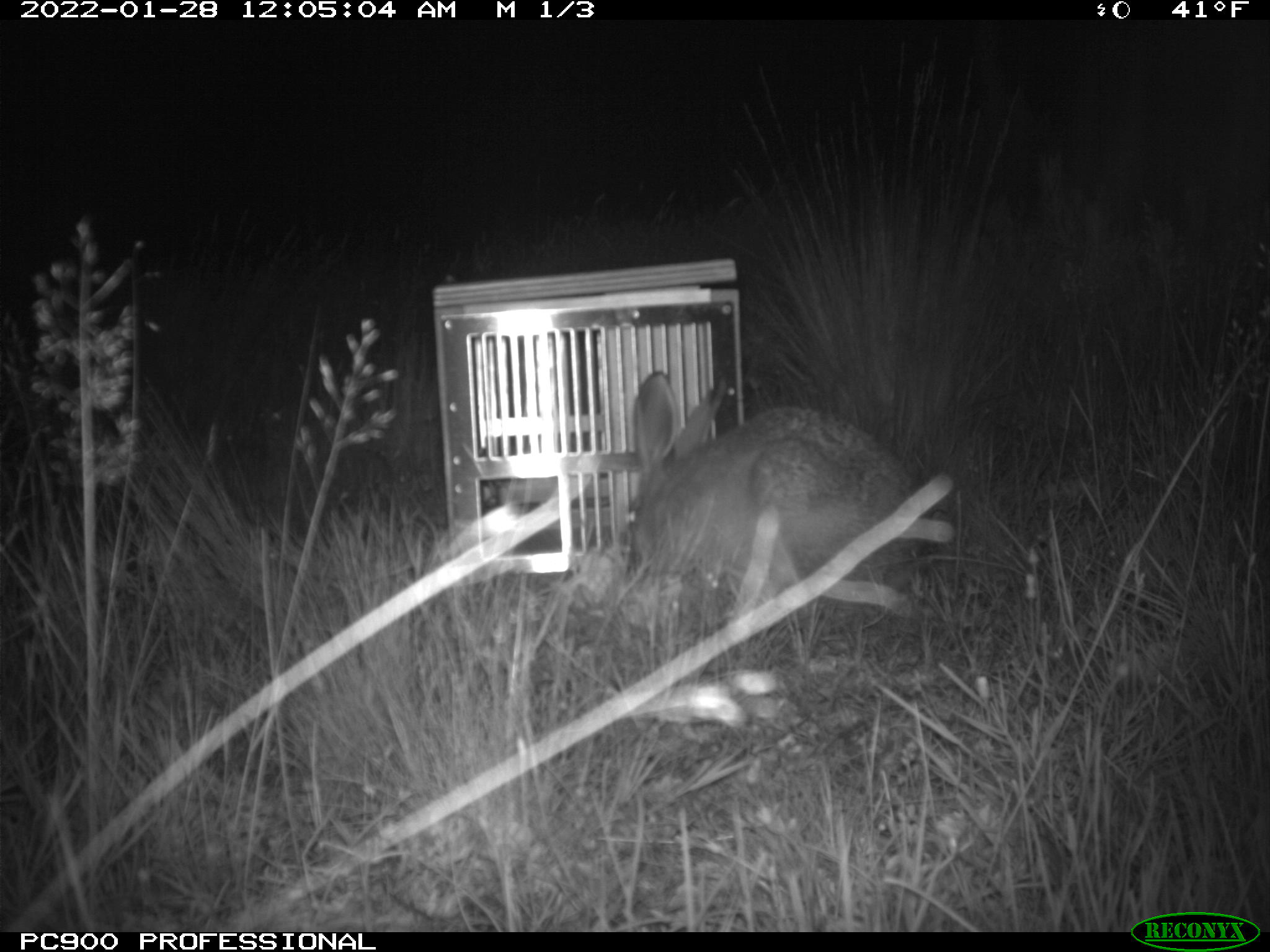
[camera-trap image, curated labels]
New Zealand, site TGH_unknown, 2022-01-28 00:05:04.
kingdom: Animalia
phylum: Chordata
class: Mammalia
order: Lagomorpha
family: Leporidae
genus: Lepus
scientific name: Lepus europaeus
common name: brown hare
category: hare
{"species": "hare (brown hare) (Lepus europaeus)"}